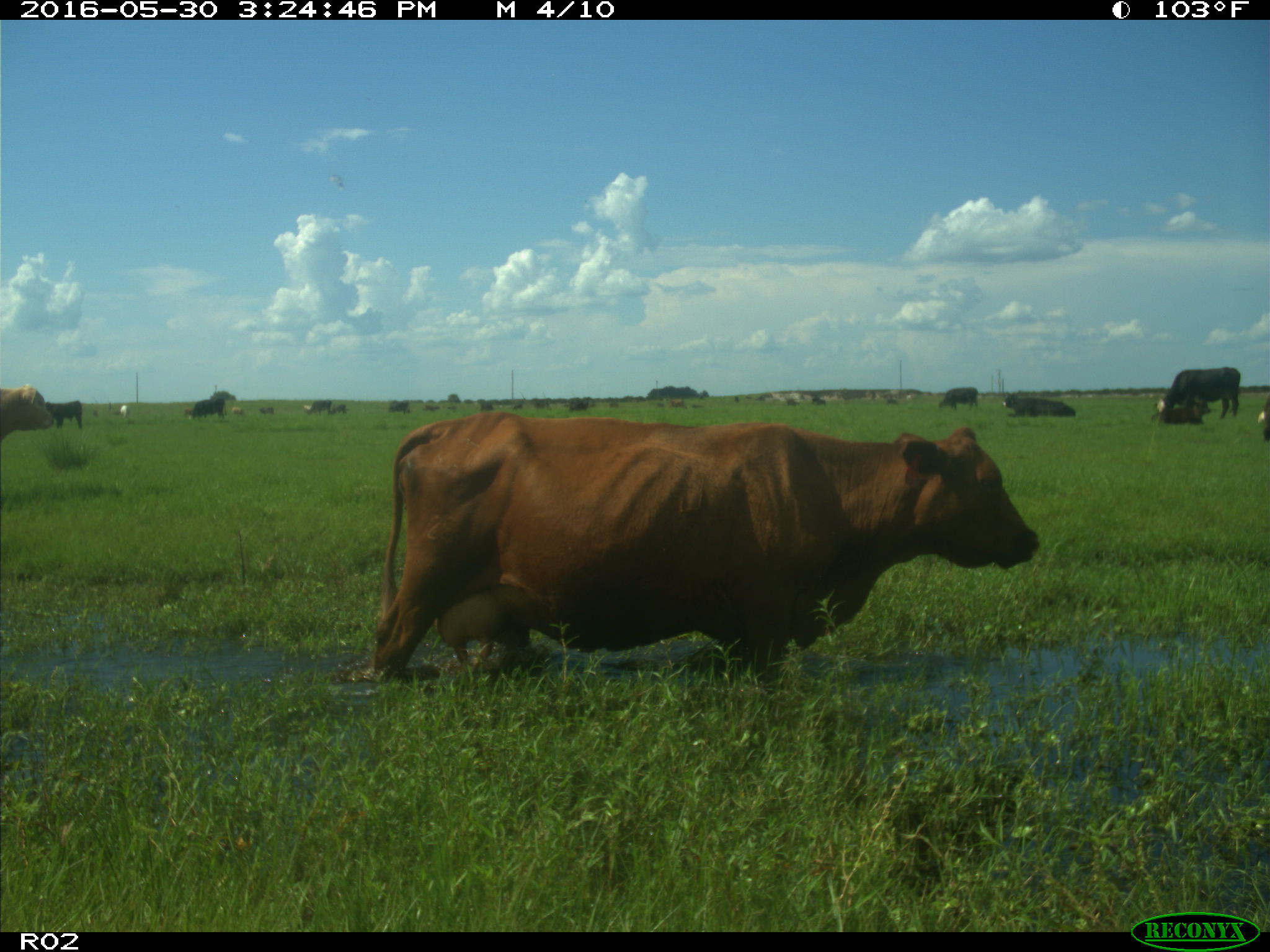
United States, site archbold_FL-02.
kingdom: Animalia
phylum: Chordata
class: Mammalia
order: Artiodactyla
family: Bovidae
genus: Bos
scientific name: Bos taurus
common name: domestic cow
Bos taurus (domestic cow).